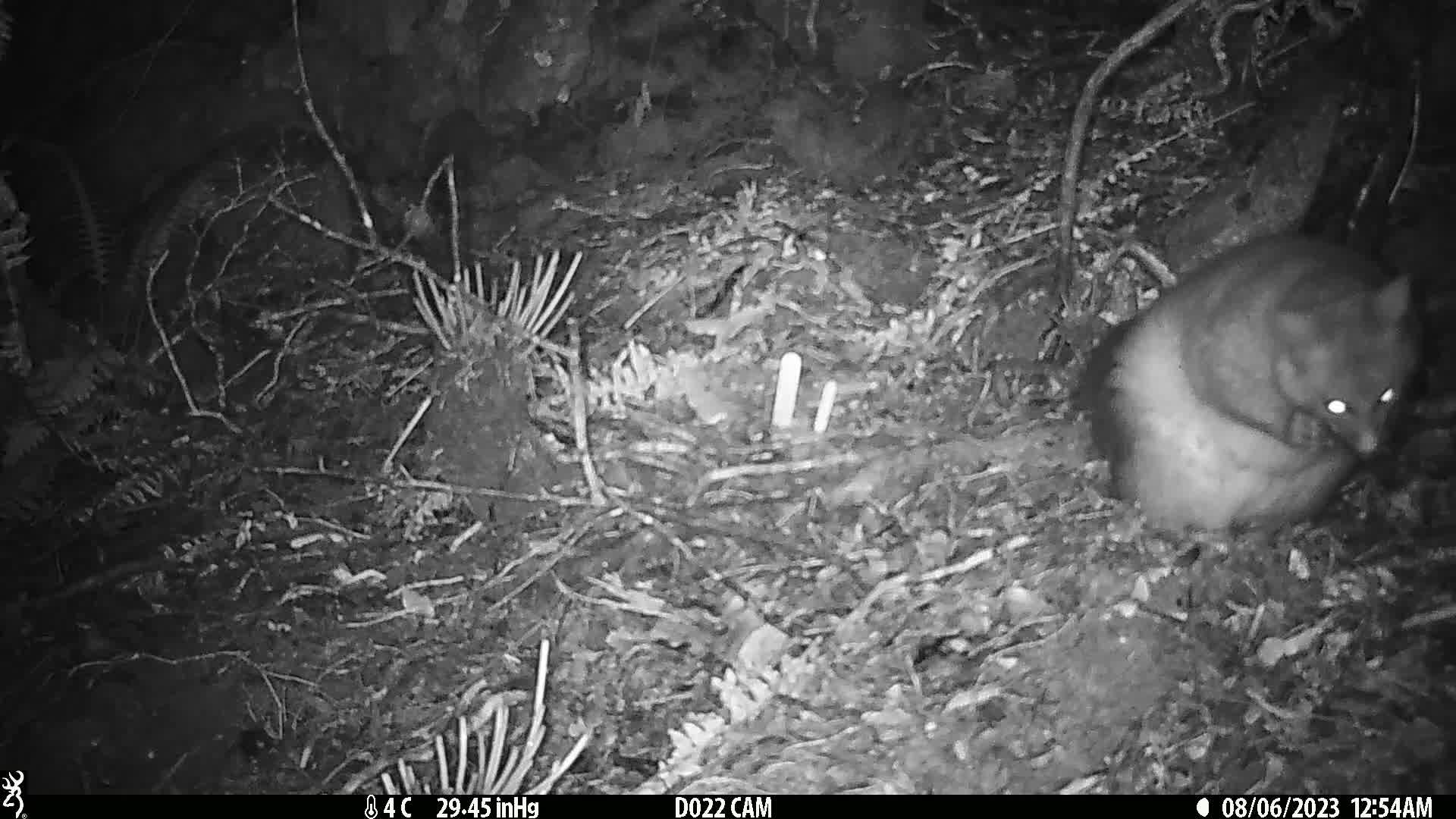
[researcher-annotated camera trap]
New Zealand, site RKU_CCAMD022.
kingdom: Animalia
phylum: Chordata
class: Mammalia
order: Diprotodontia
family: Phalangeridae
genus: Trichosurus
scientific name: Trichosurus vulpecula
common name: common brushtail possum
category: possum